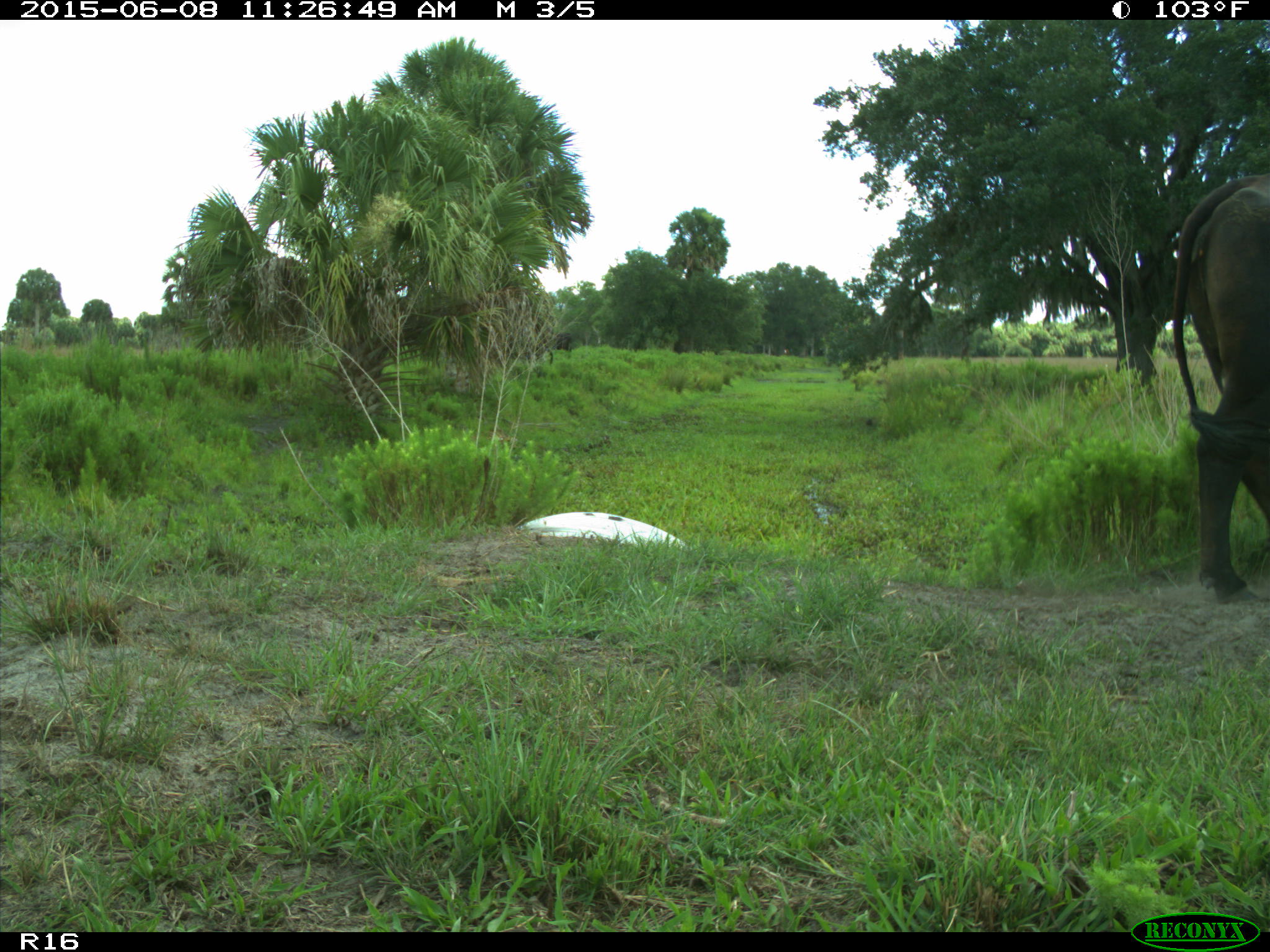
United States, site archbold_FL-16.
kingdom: Animalia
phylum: Chordata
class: Mammalia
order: Artiodactyla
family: Bovidae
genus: Bos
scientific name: Bos taurus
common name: domestic cow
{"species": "Bos taurus (domestic cow)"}